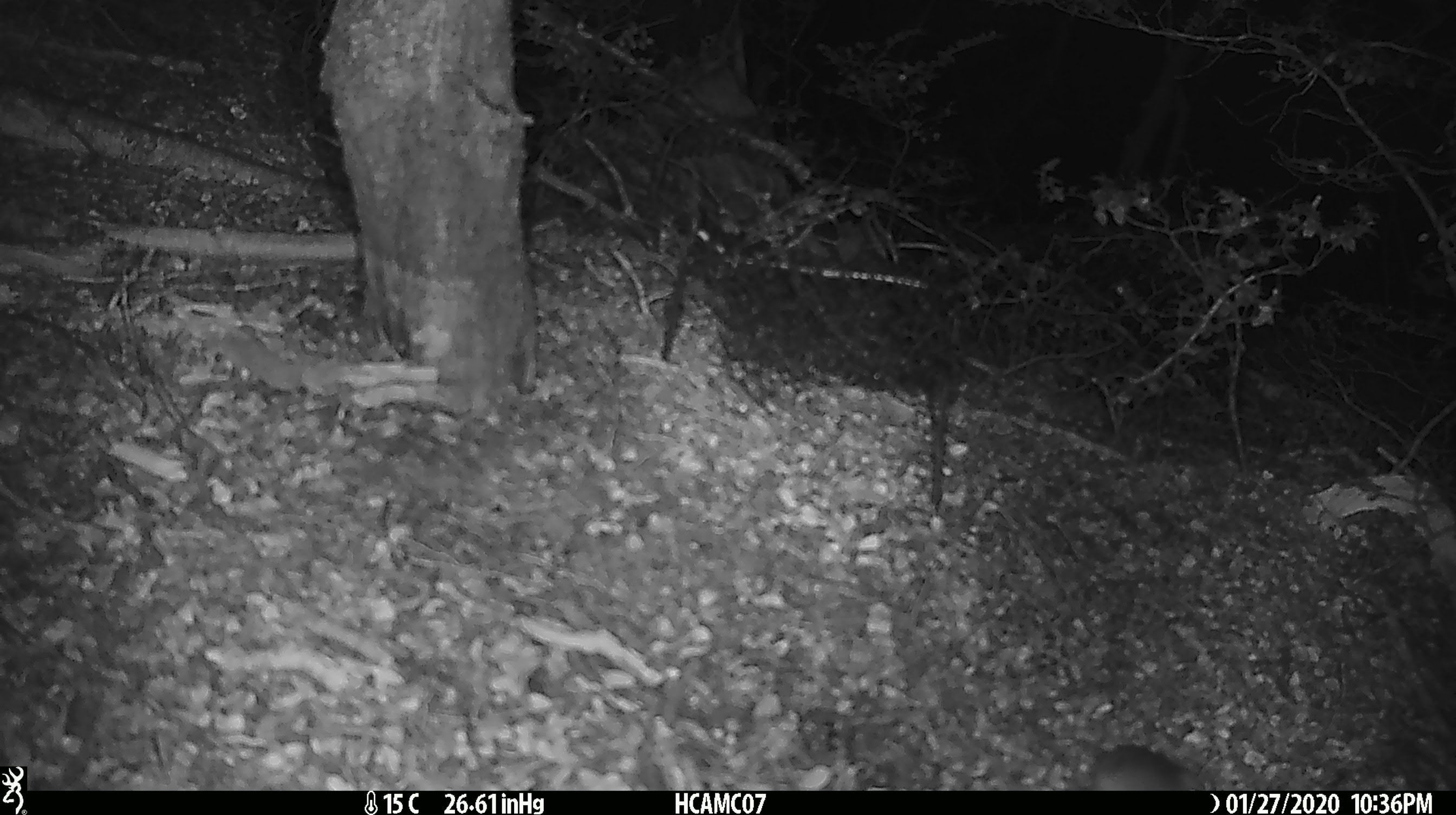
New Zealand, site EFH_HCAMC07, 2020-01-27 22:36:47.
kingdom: Animalia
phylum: Chordata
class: Mammalia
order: Rodentia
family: Muridae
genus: Mus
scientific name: Mus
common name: mouse